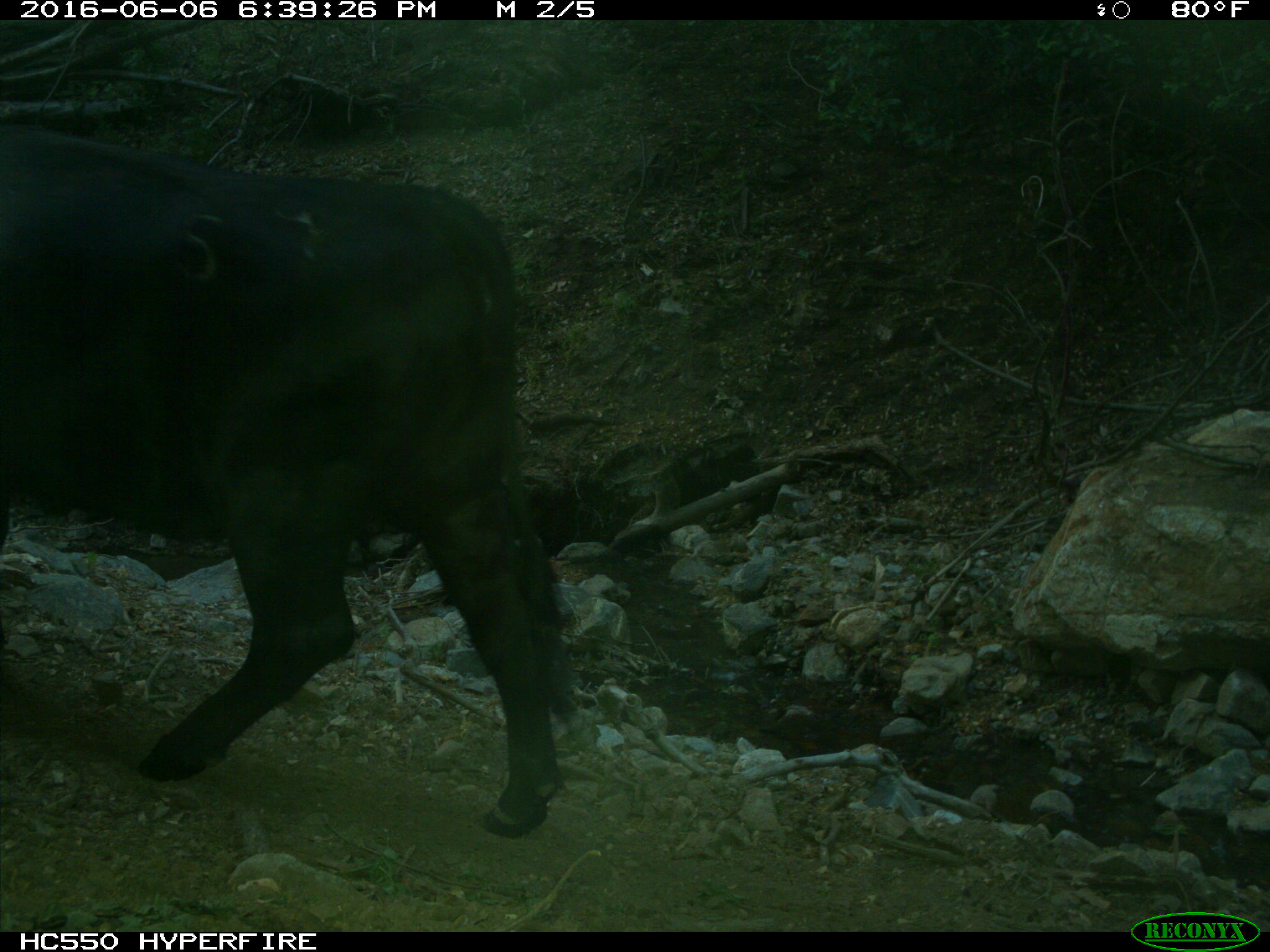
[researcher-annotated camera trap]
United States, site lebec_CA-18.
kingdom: Animalia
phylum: Chordata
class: Mammalia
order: Artiodactyla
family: Bovidae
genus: Bos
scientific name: Bos taurus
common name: domestic cow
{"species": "Bos taurus (domestic cow)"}